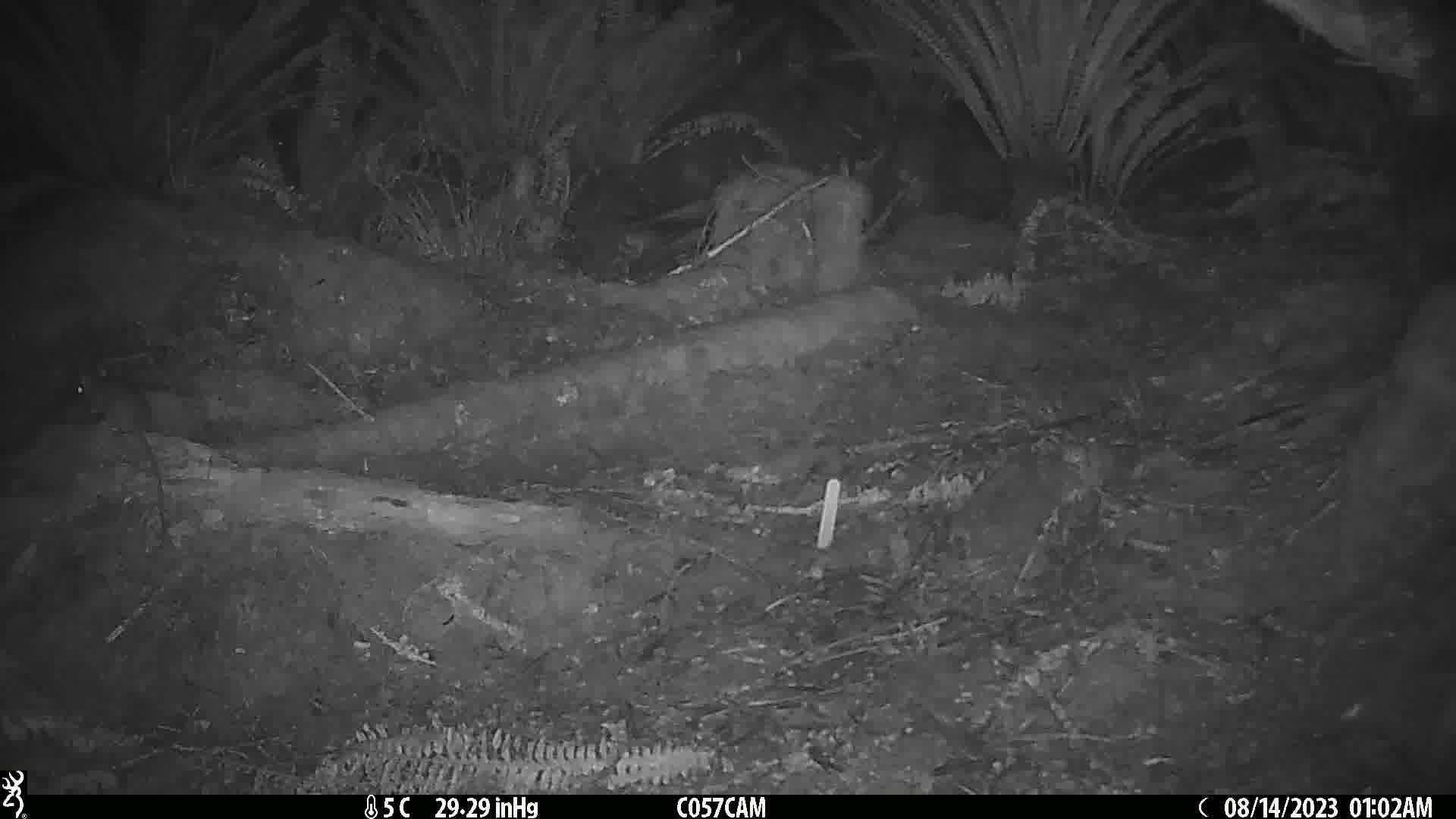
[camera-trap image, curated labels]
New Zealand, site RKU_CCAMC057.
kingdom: Animalia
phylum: Chordata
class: Mammalia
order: Rodentia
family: Muridae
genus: Rattus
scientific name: Rattus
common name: rat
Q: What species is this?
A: Rat (Rattus).